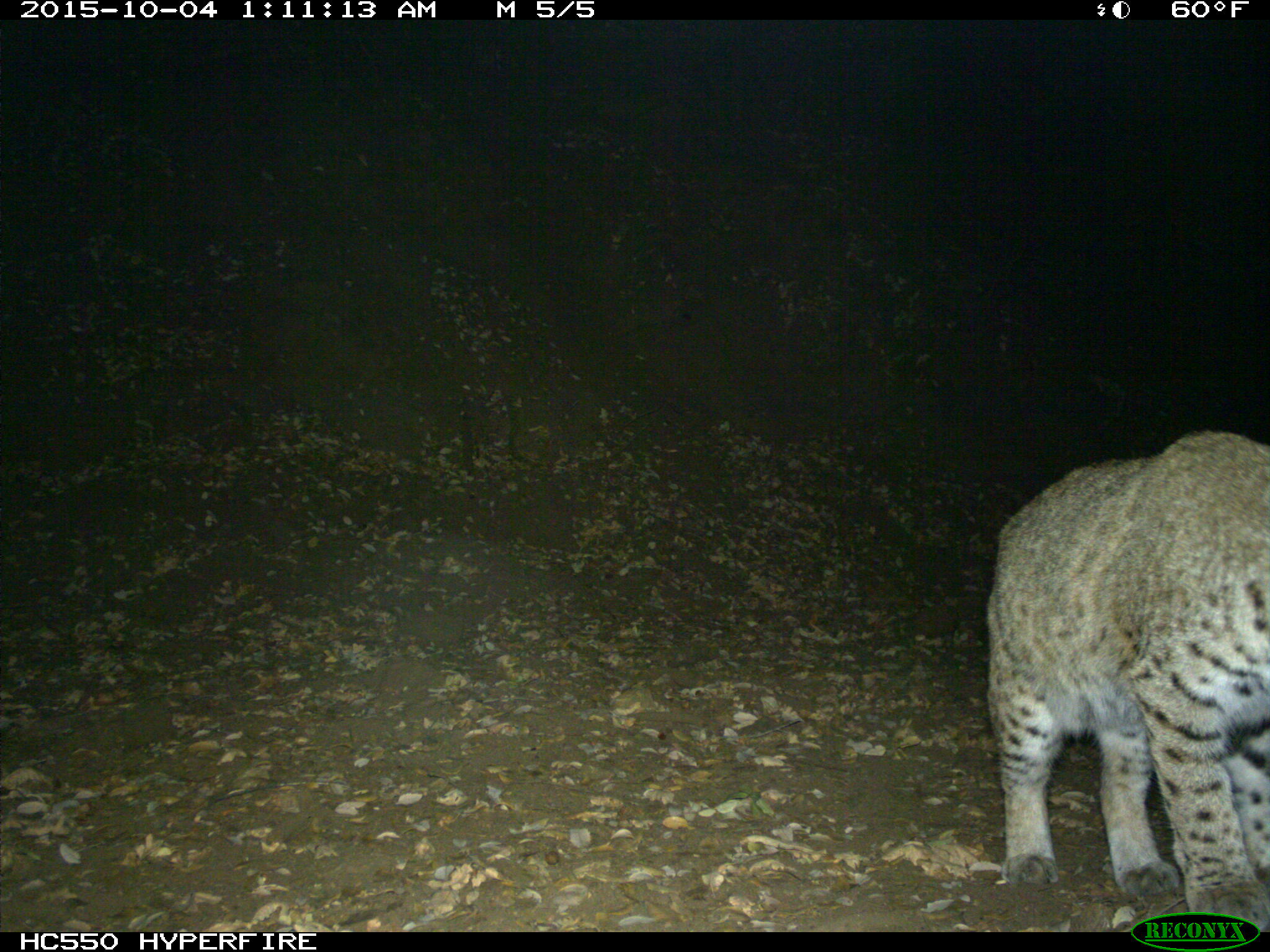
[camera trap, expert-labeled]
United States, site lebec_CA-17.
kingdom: Animalia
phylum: Chordata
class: Mammalia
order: Carnivora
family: Felidae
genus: Lynx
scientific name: Lynx rufus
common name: bobcat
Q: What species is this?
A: Lynx rufus (bobcat).